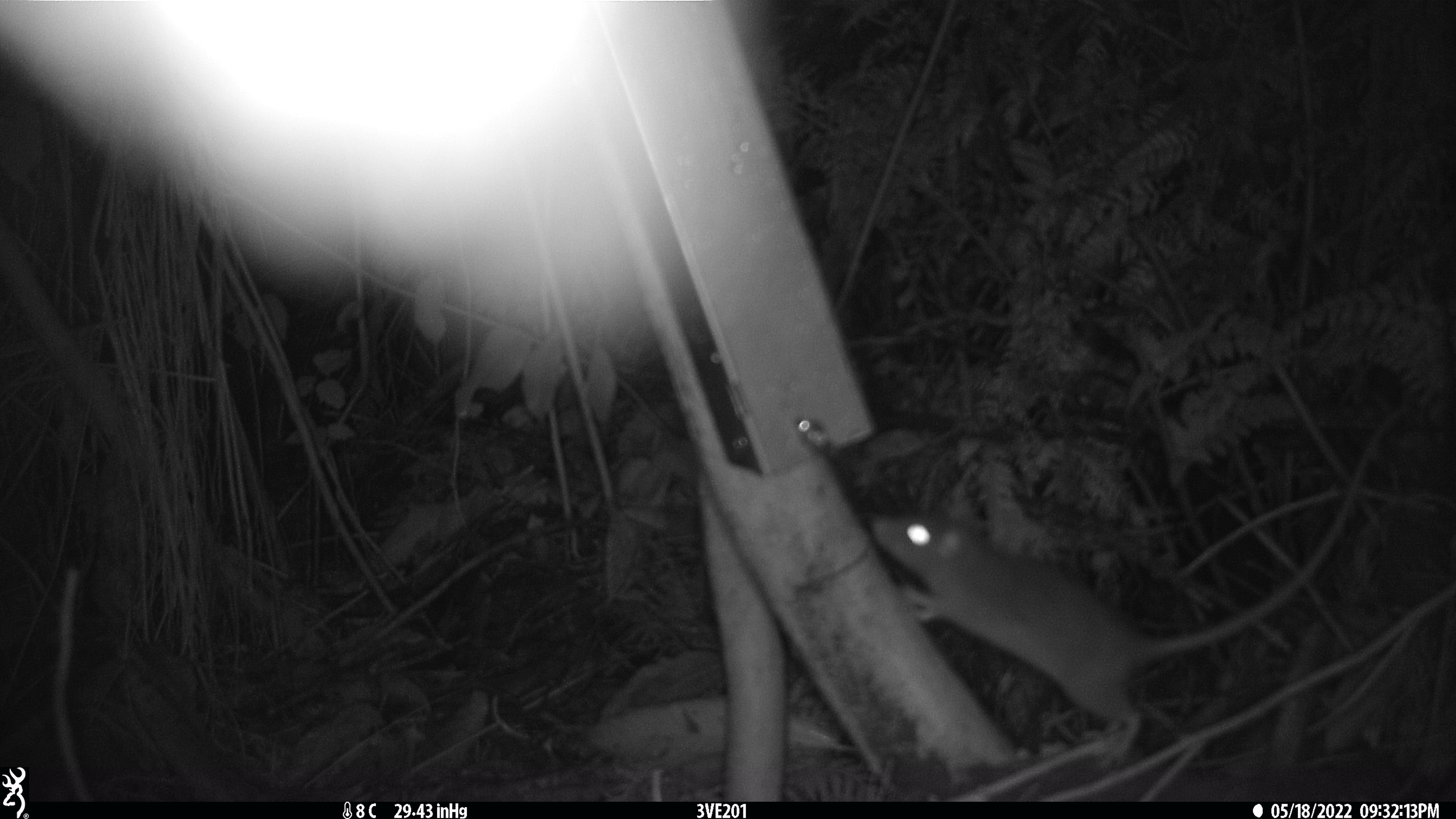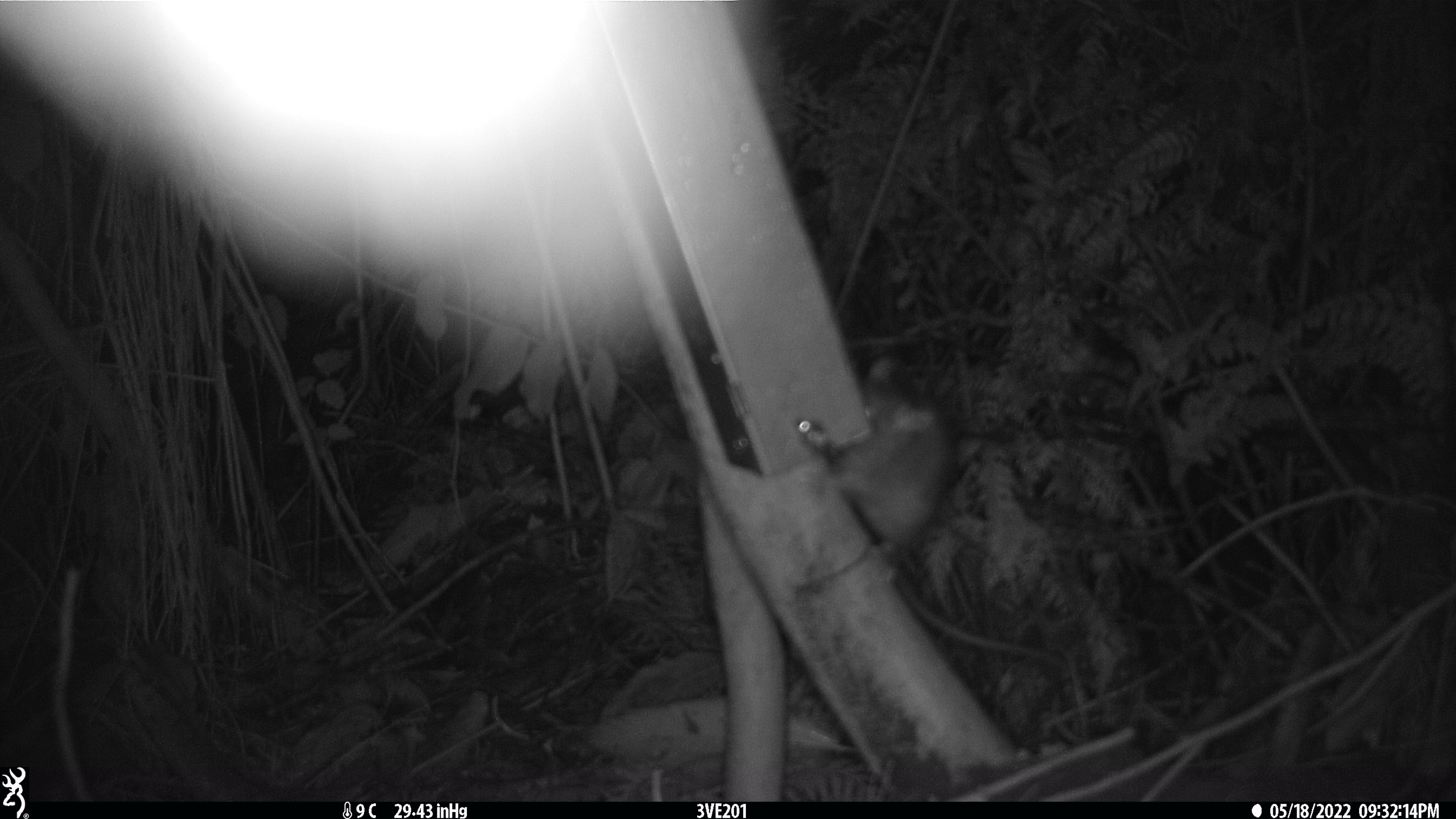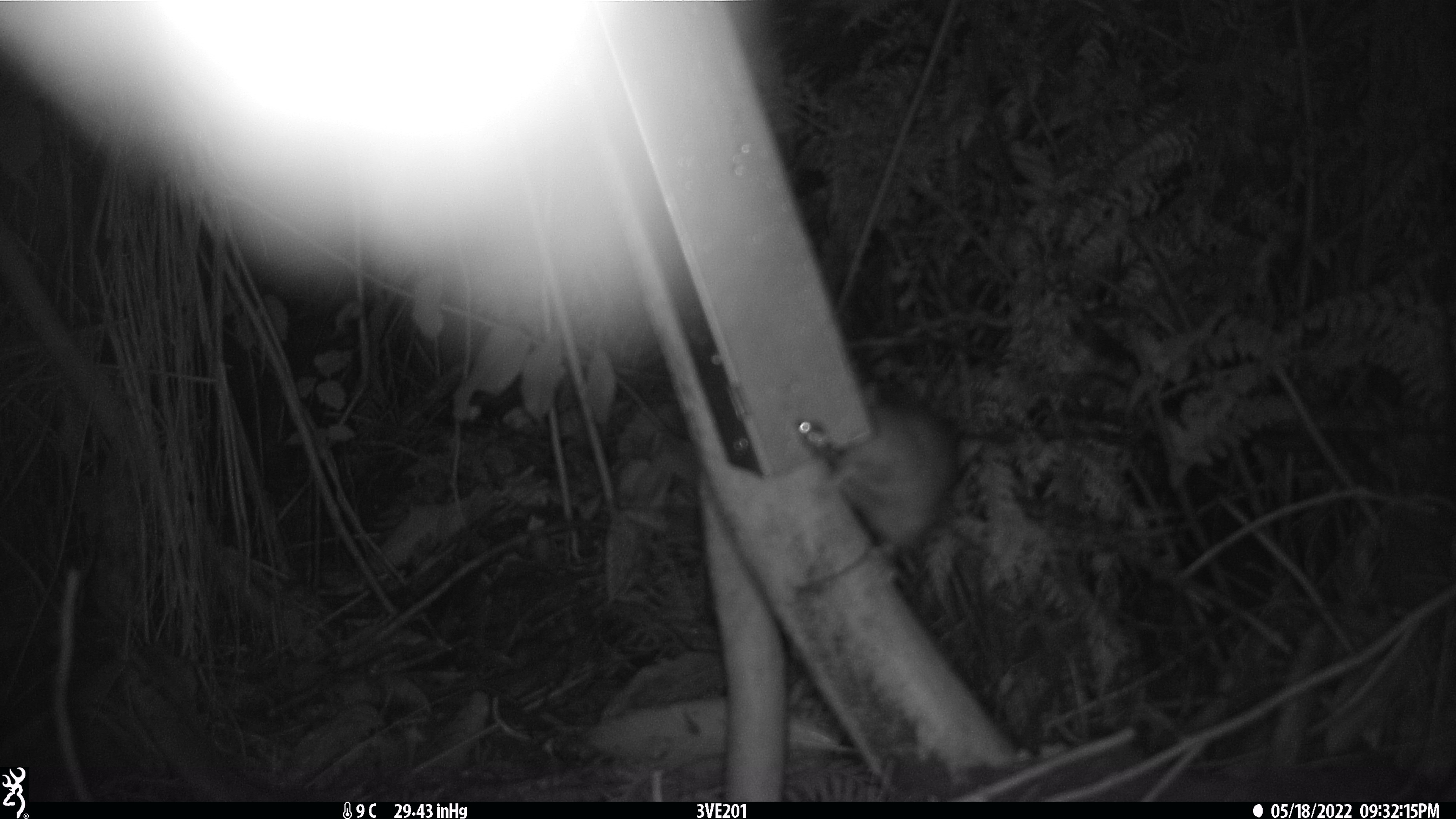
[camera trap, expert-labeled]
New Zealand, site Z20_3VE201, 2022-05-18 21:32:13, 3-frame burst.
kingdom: Animalia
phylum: Chordata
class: Mammalia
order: Rodentia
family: Muridae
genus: Rattus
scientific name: Rattus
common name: rat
Rat (Rattus).